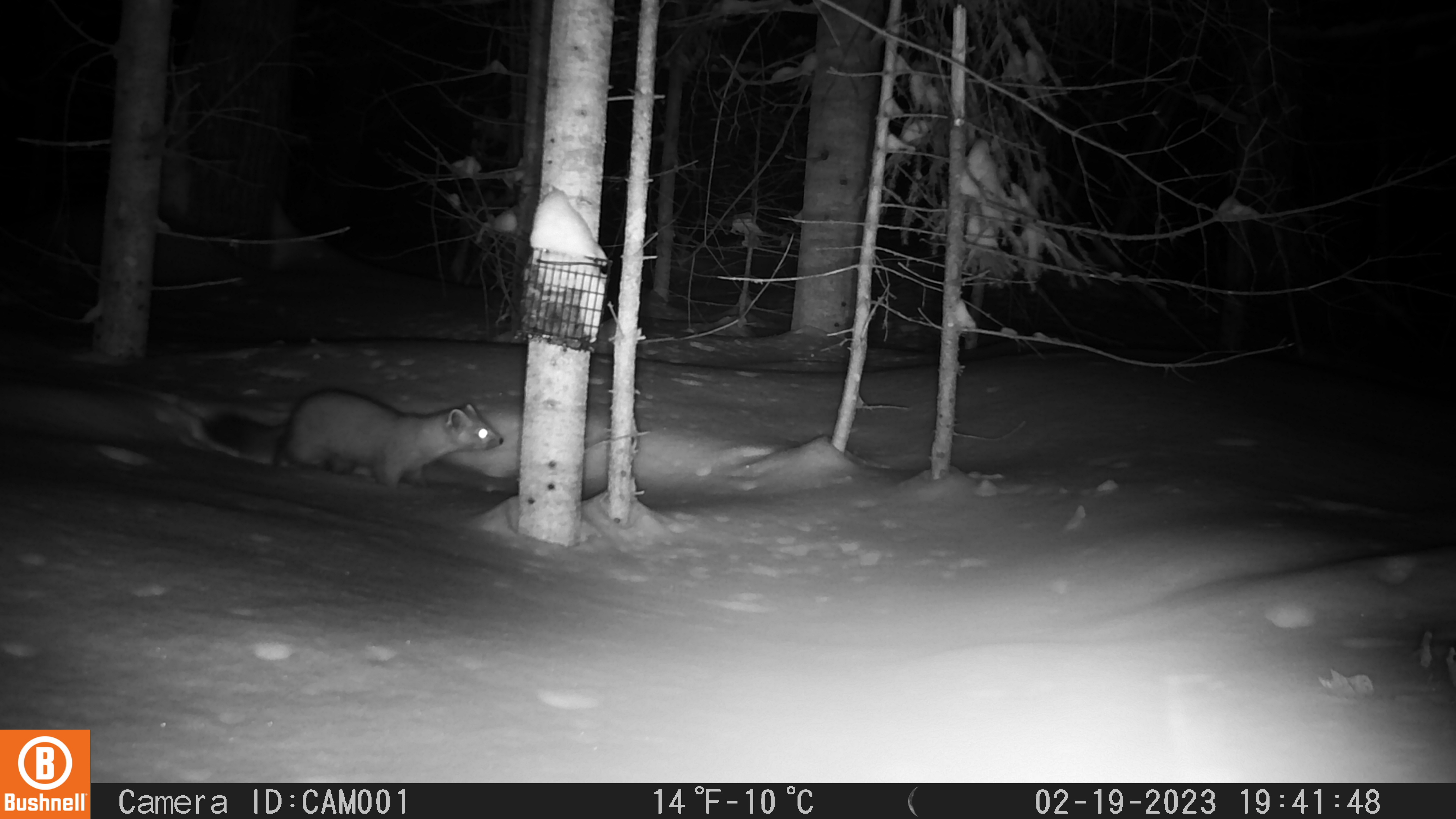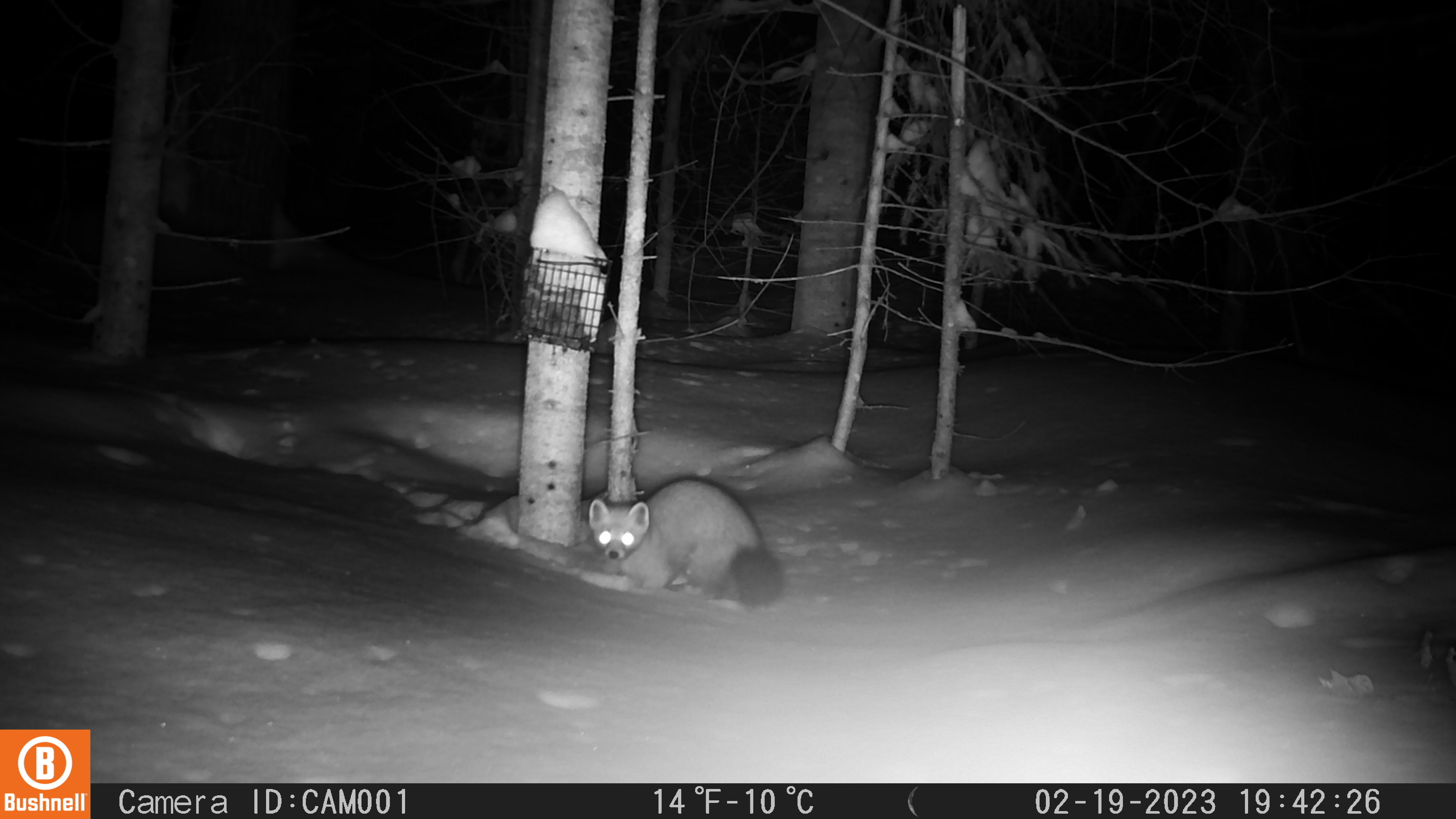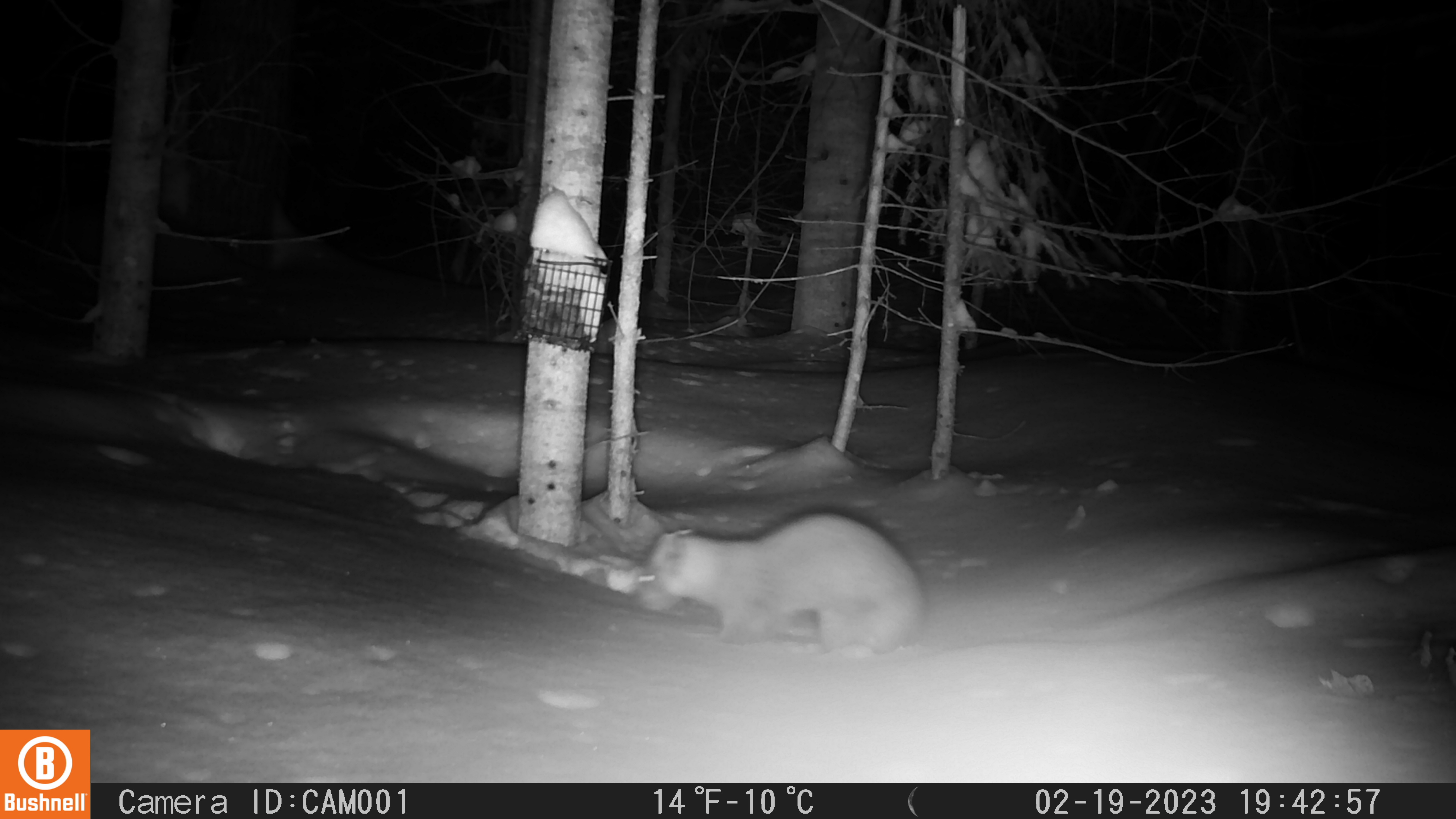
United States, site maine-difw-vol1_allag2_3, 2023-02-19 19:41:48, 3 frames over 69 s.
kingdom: Animalia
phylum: Chordata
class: Mammalia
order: Carnivora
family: Mustelidae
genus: Martes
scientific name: Martes americana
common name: american marten